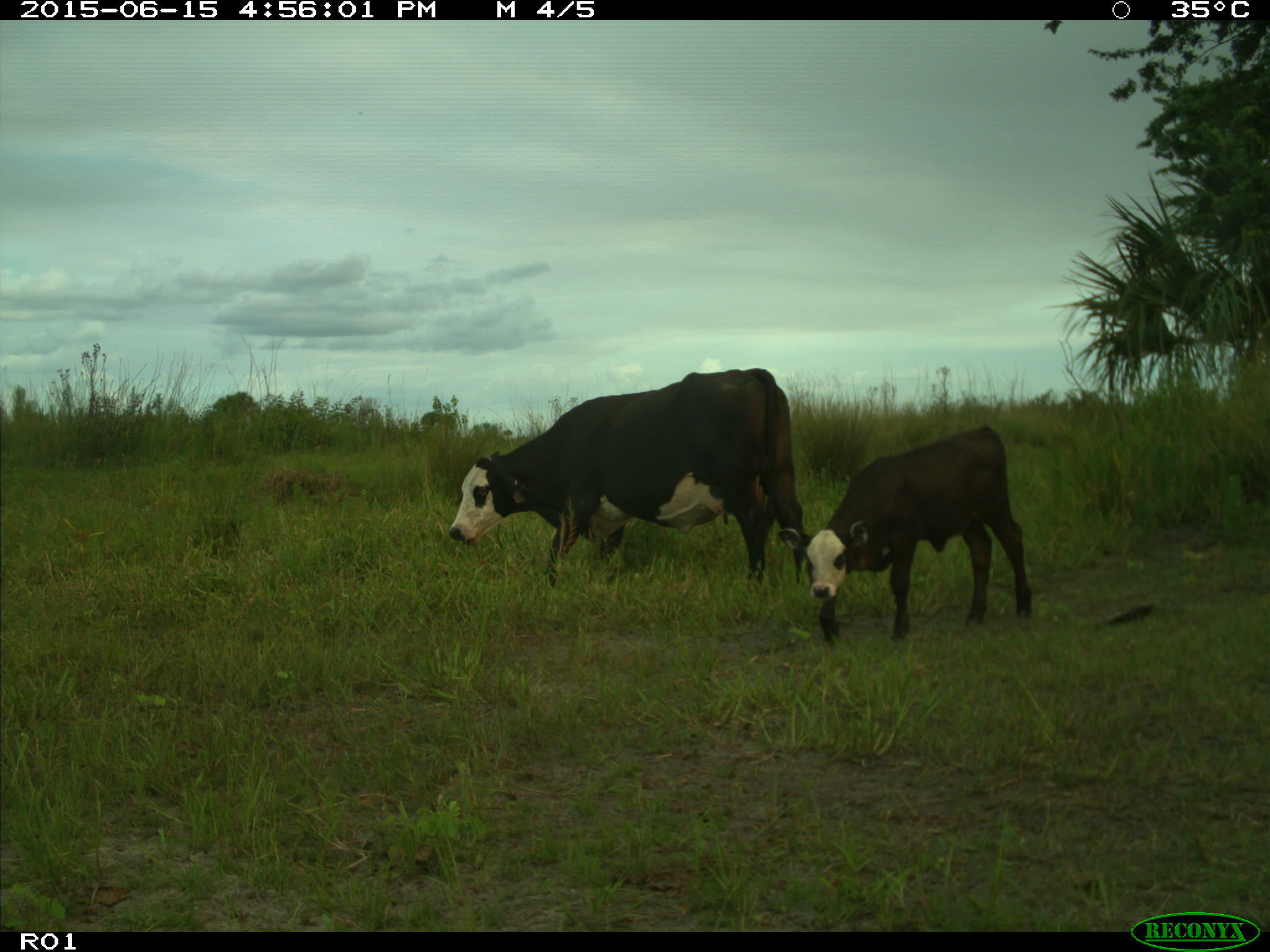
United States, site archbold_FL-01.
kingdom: Animalia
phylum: Chordata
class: Mammalia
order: Artiodactyla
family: Bovidae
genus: Bos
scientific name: Bos taurus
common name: domestic cow